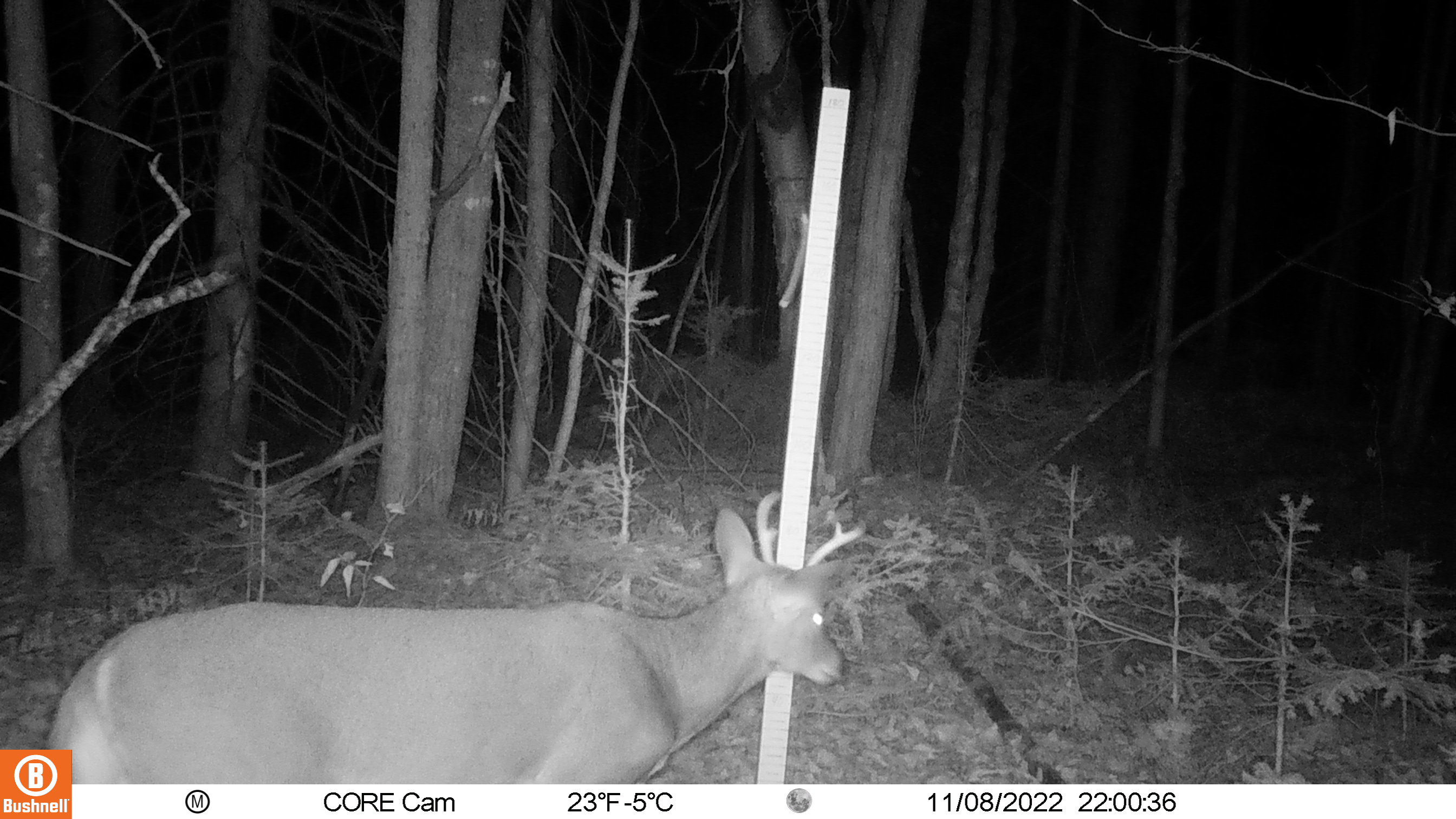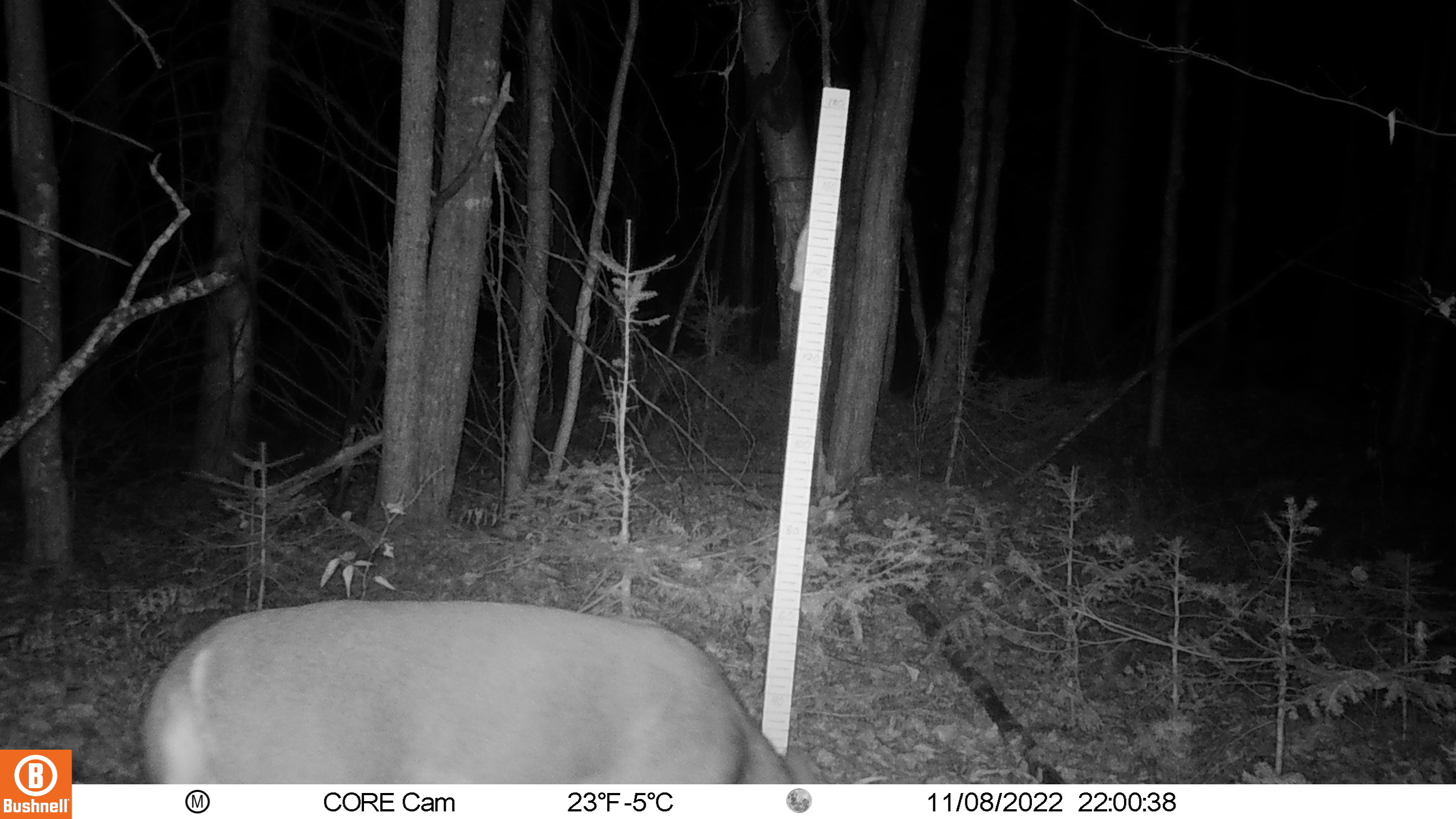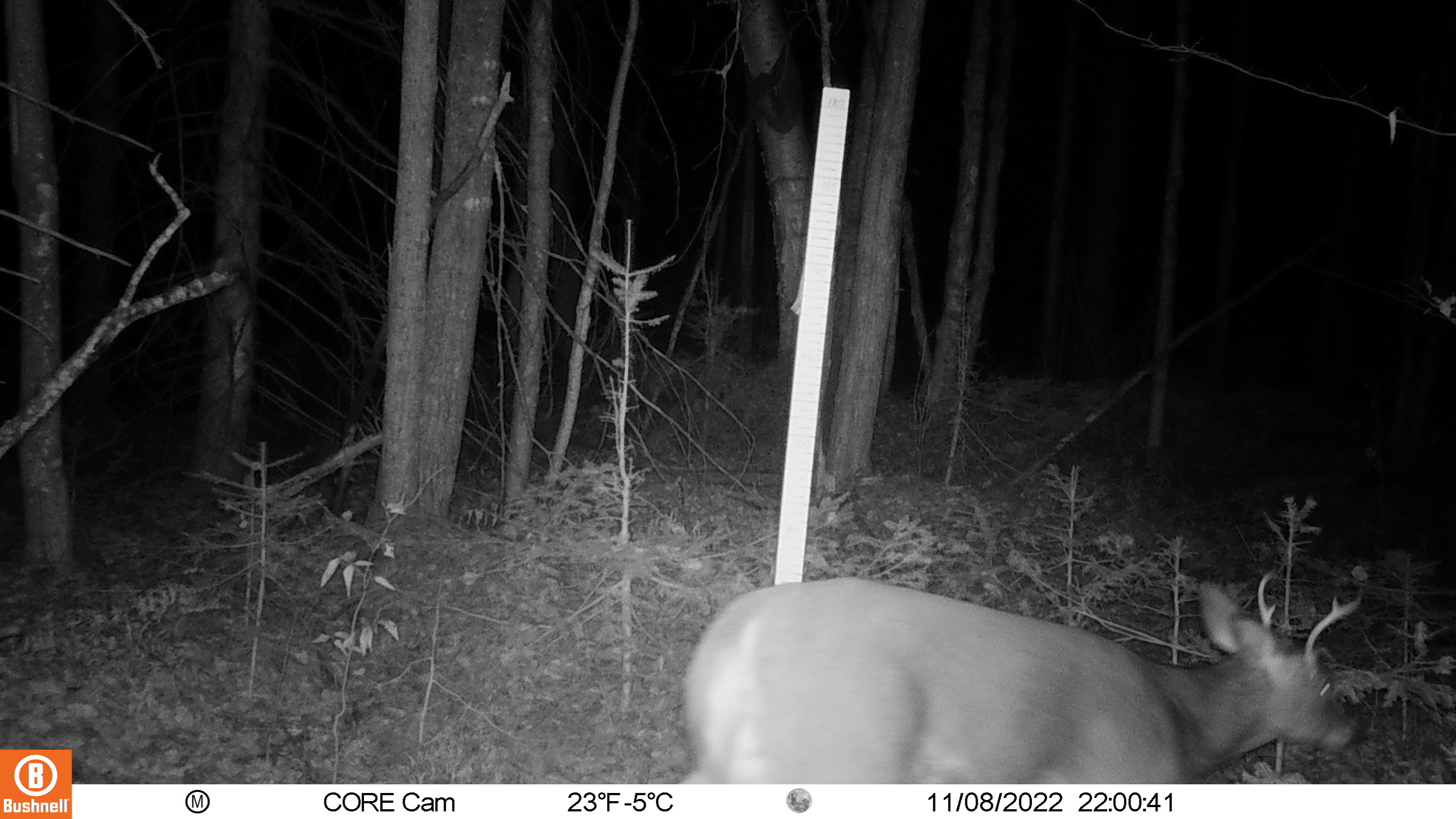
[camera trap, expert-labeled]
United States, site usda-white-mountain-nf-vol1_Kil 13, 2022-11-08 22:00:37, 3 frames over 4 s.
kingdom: Animalia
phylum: Chordata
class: Mammalia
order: Artiodactyla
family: Cervidae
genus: Odocoileus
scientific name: Odocoileus virginianus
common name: white-tailed deer